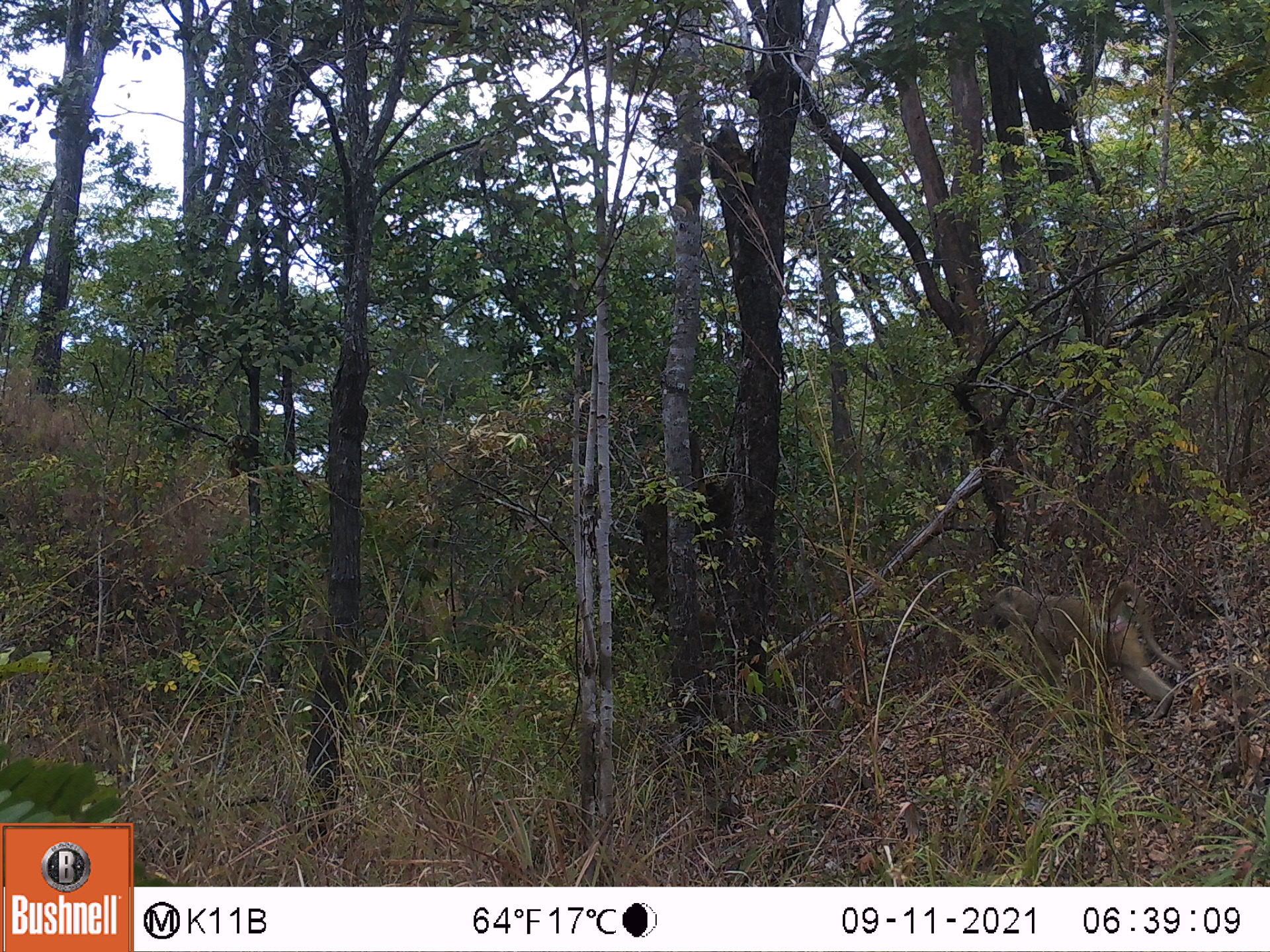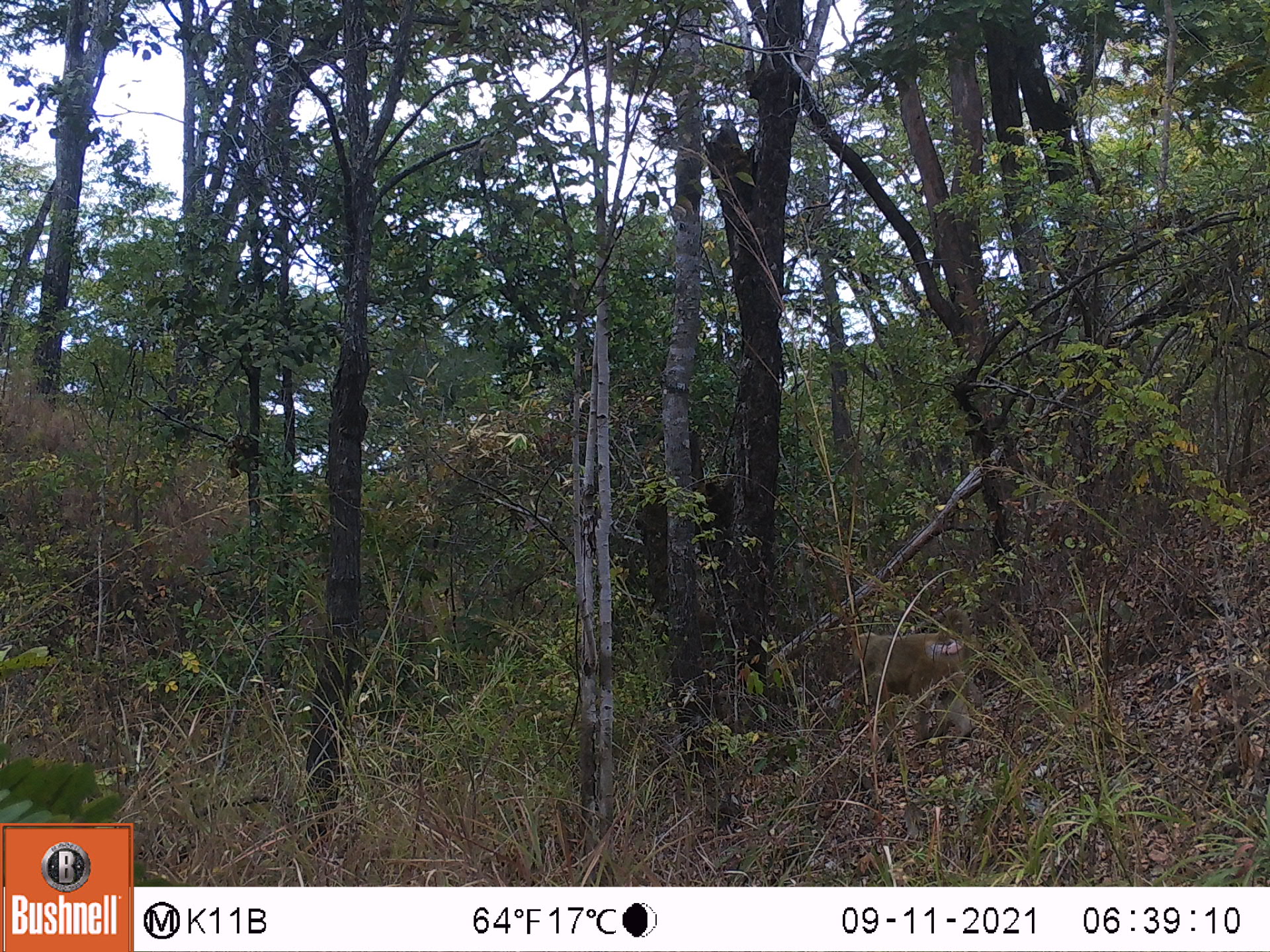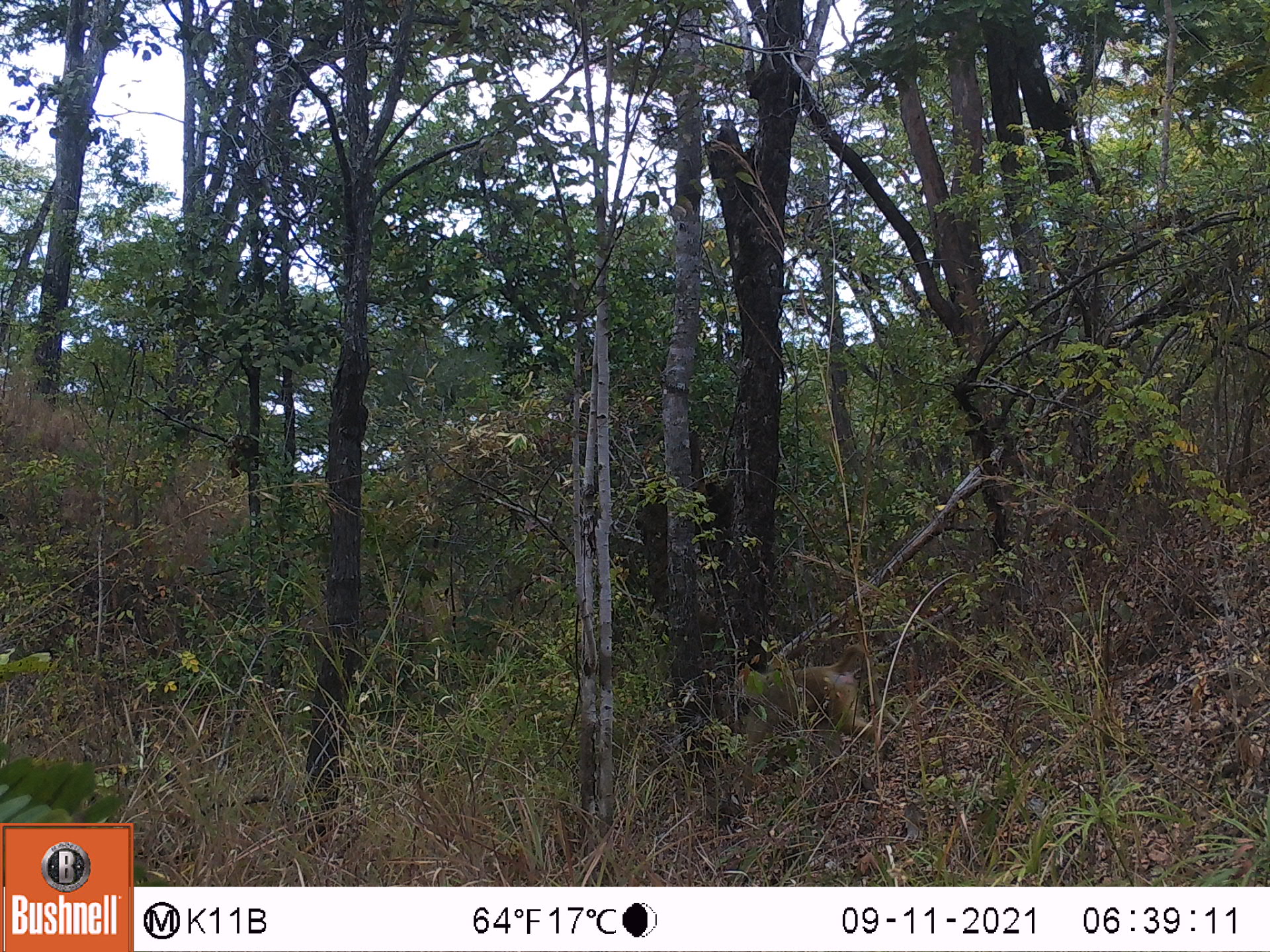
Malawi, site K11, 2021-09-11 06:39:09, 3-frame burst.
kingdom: Animalia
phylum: Chordata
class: Mammalia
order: Primates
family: Cercopithecidae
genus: Papio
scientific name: Papio cynocephalus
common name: yellow baboon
Yellow baboon (Papio cynocephalus), count 1.